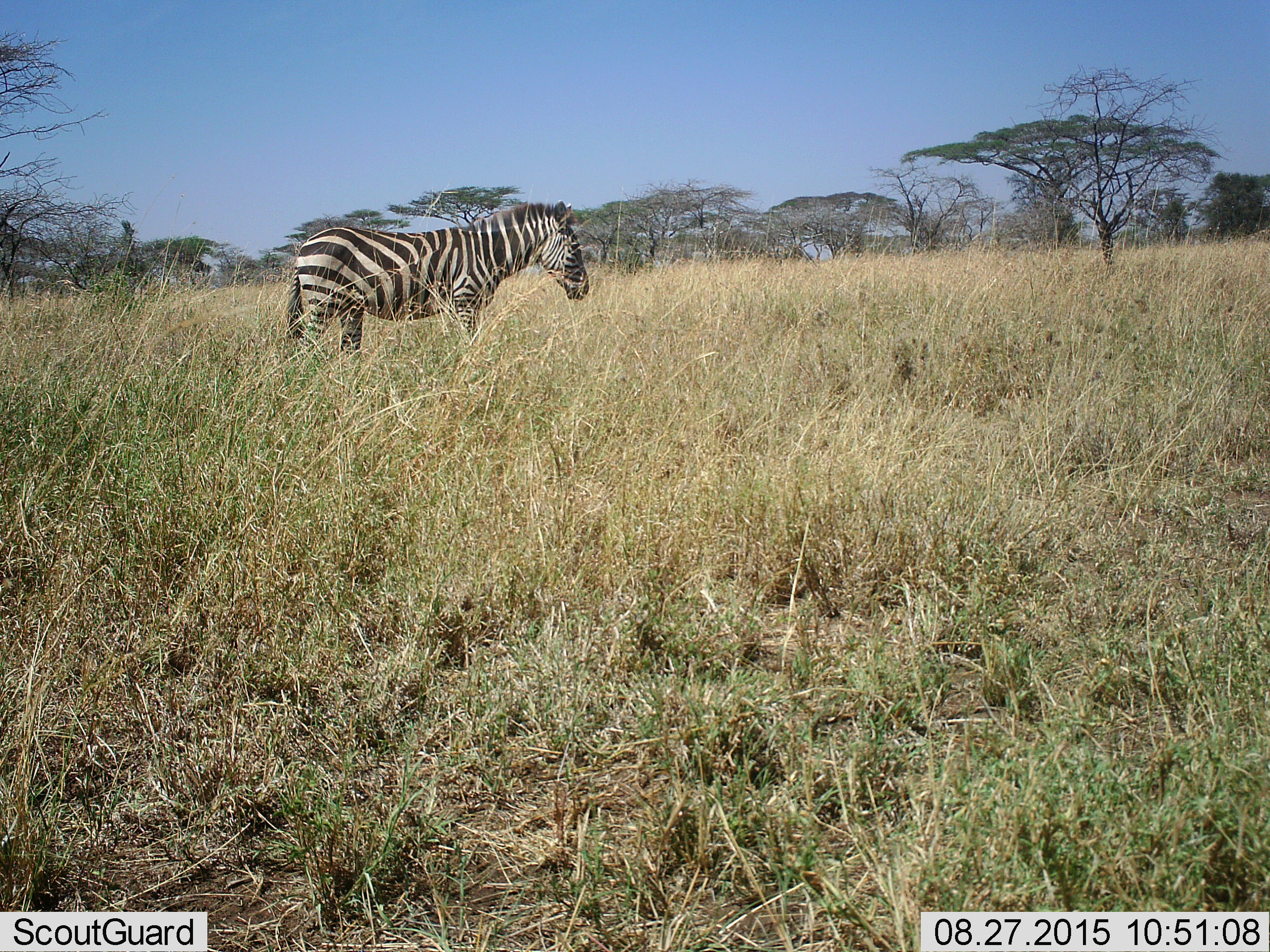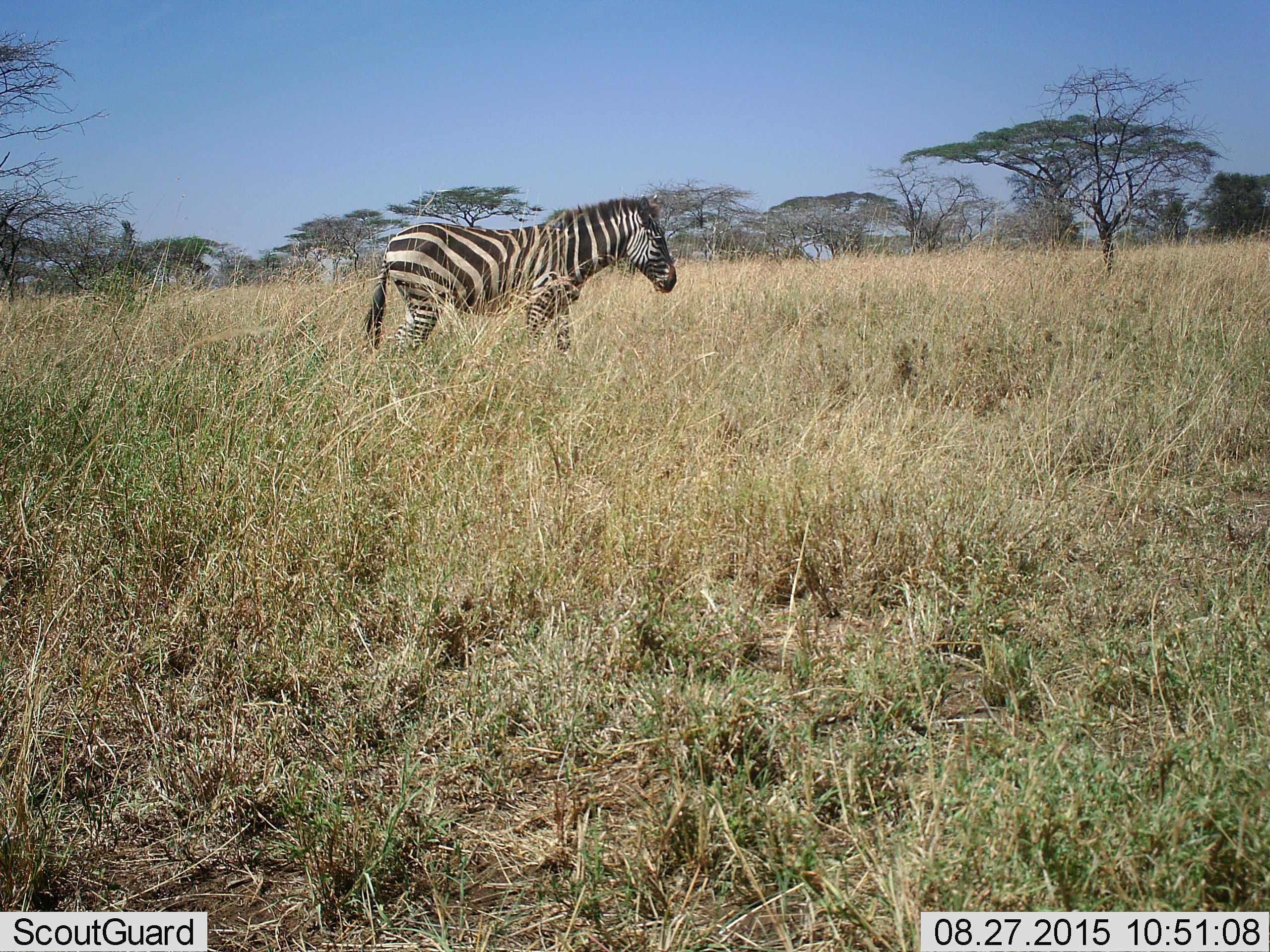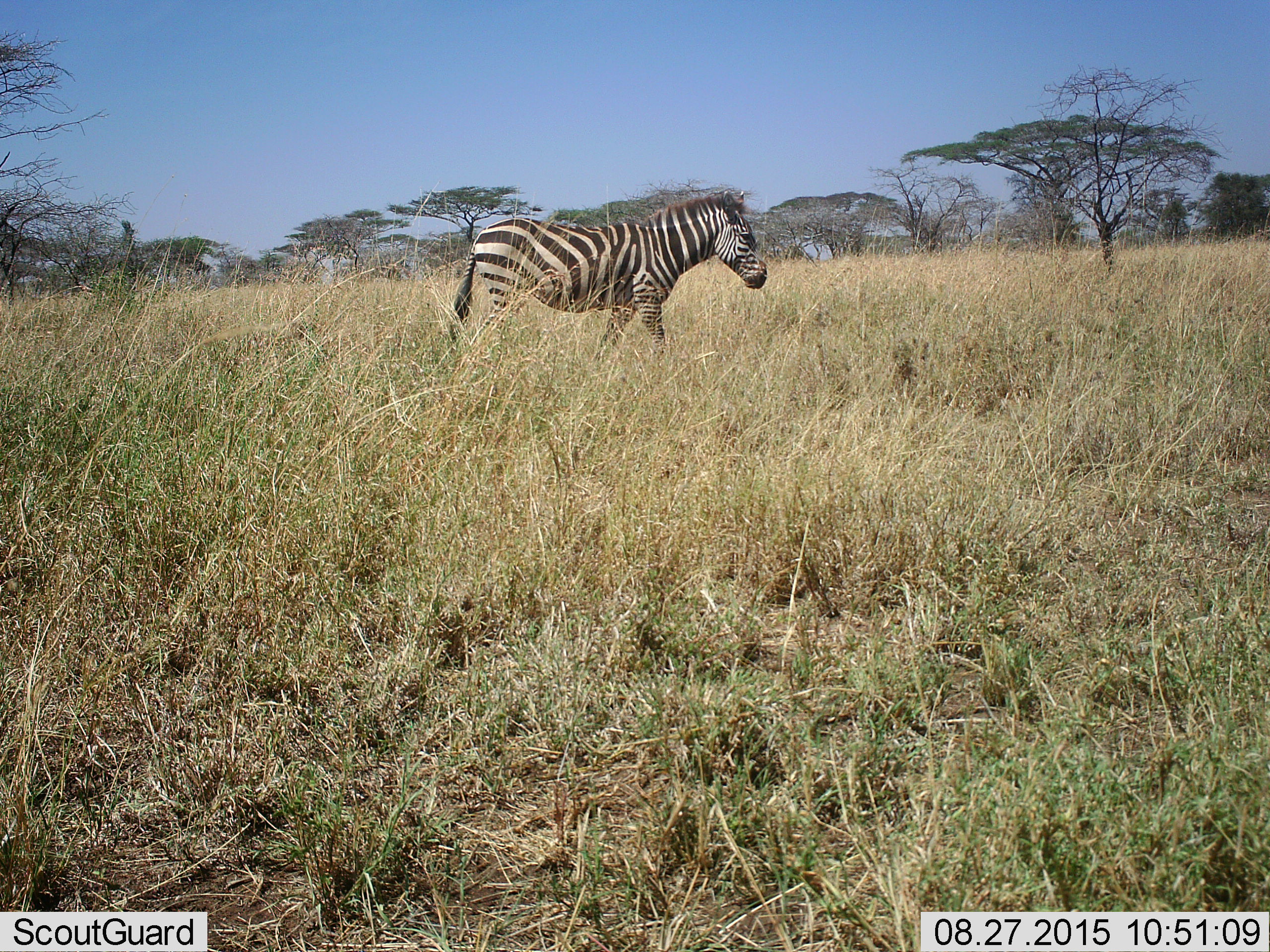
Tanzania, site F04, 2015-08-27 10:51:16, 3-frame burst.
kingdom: Animalia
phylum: Chordata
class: Mammalia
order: Perissodactyla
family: Equidae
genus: Equus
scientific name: Equus quagga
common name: plains zebra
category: zebra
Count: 1.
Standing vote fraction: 11%.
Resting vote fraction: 0%.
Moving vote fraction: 89%.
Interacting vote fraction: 0%.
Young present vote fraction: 0%.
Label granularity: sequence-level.